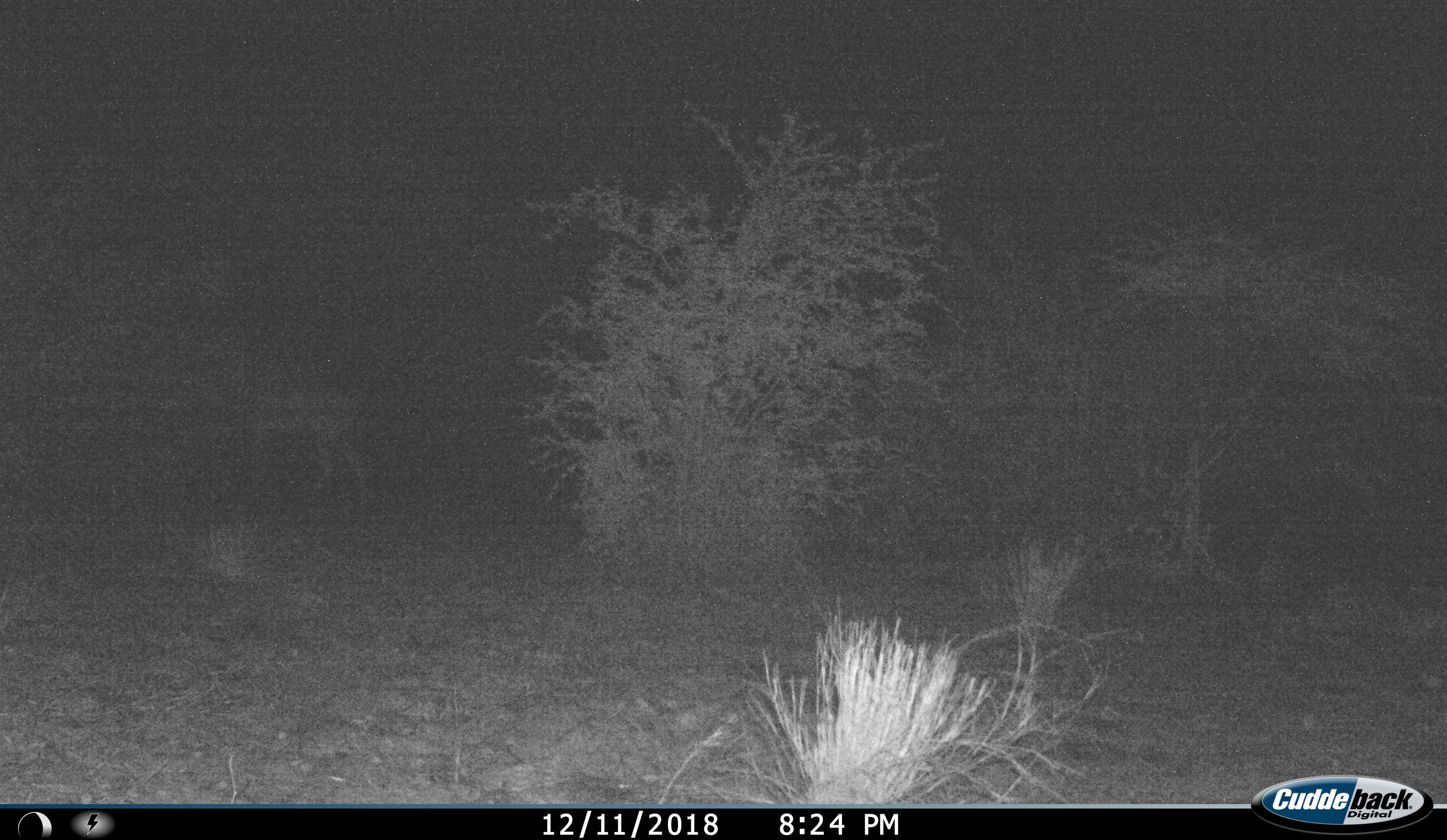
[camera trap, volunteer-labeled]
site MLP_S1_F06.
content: unidentified animal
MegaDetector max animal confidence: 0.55